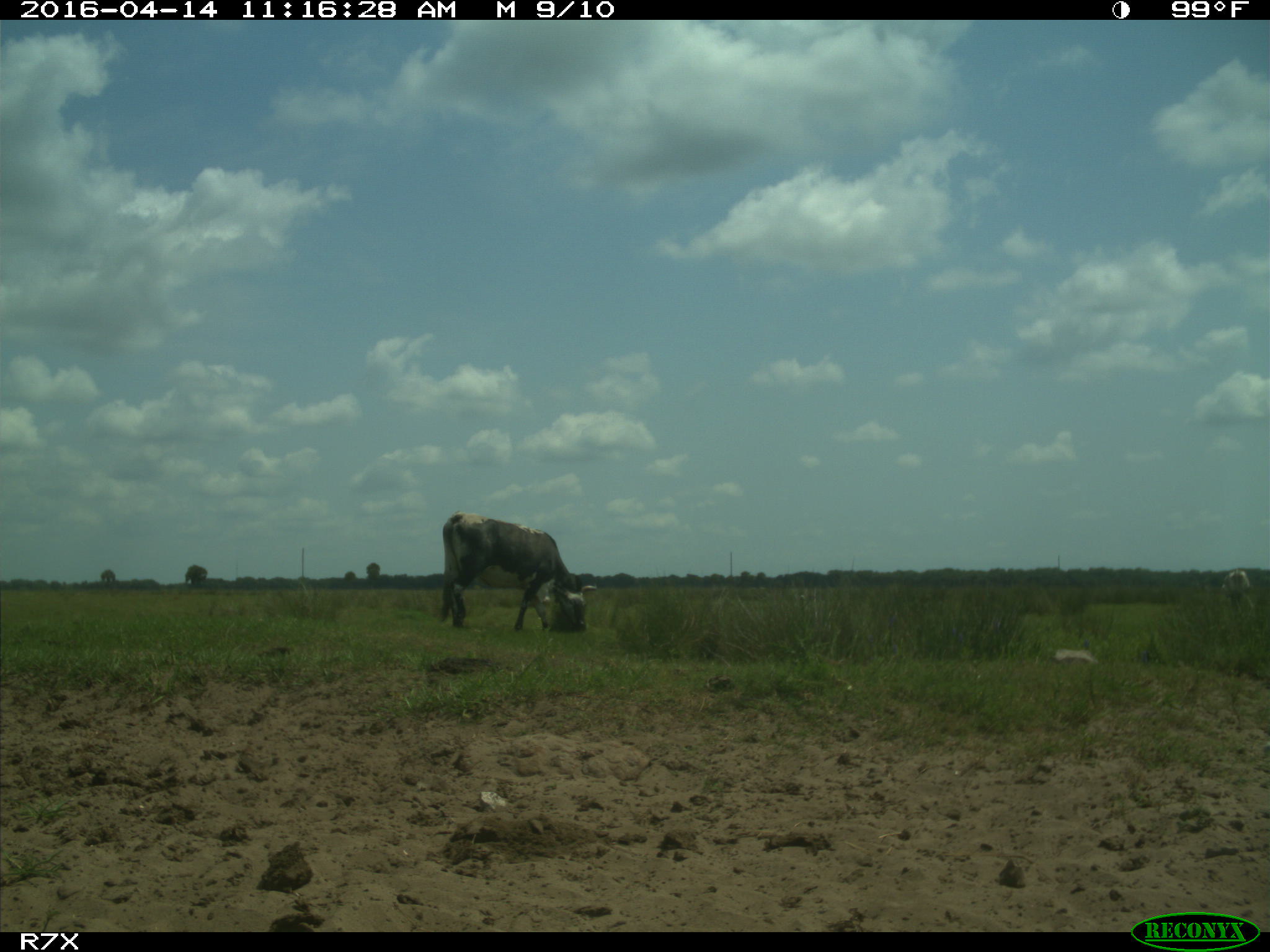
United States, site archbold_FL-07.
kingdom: Animalia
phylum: Chordata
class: Mammalia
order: Artiodactyla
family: Bovidae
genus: Bos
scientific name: Bos taurus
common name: domestic cow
Bos taurus (domestic cow).